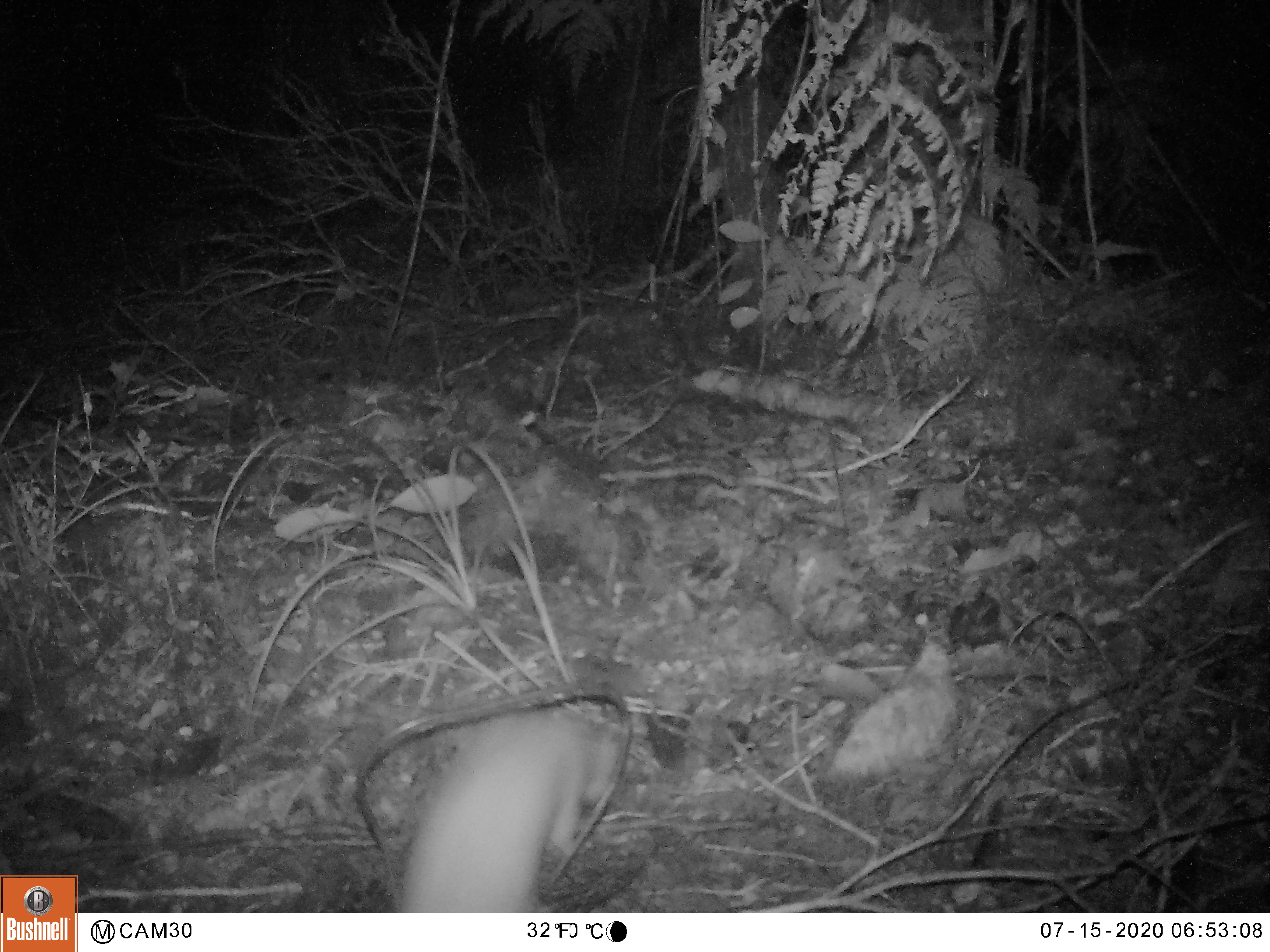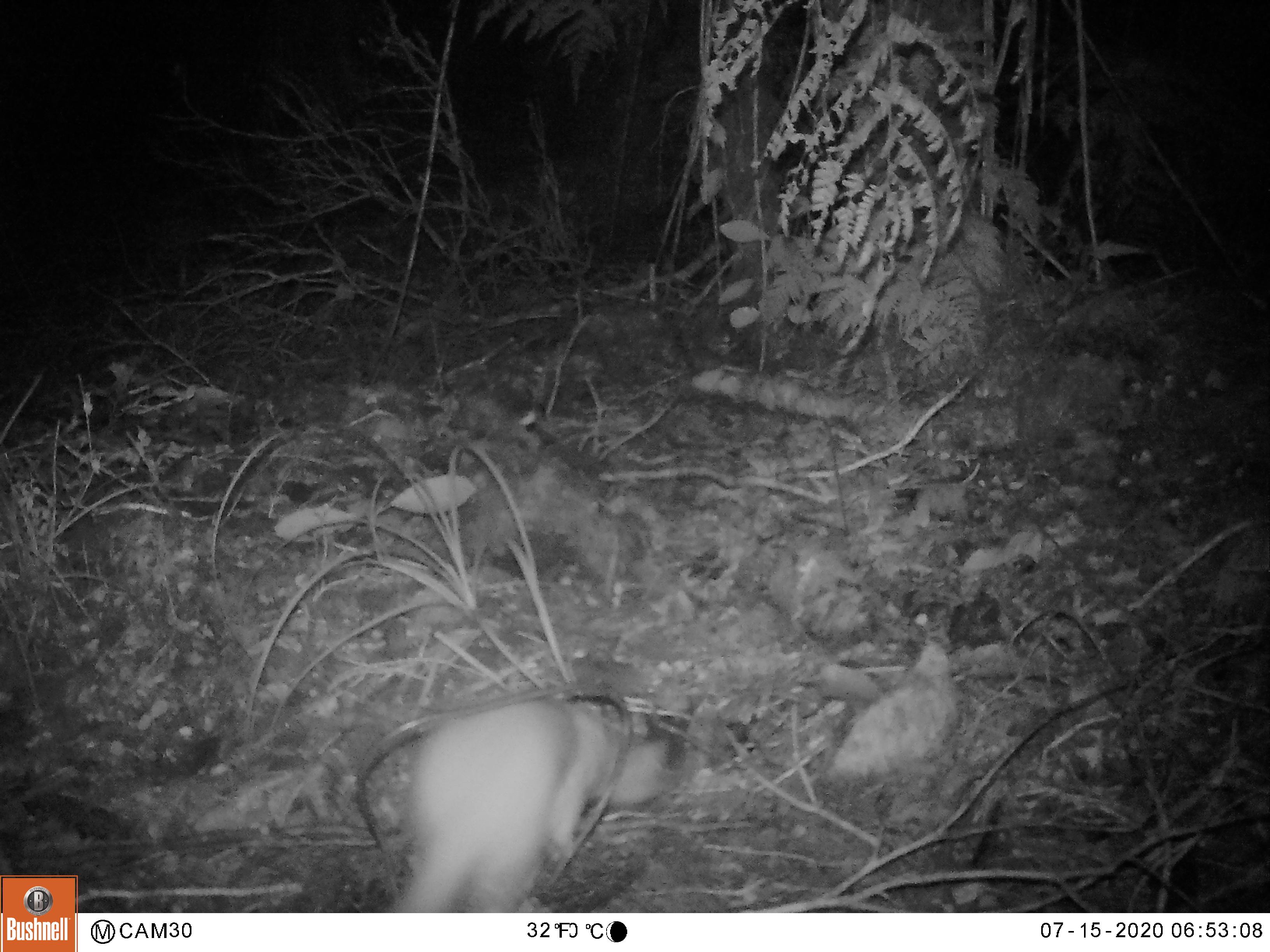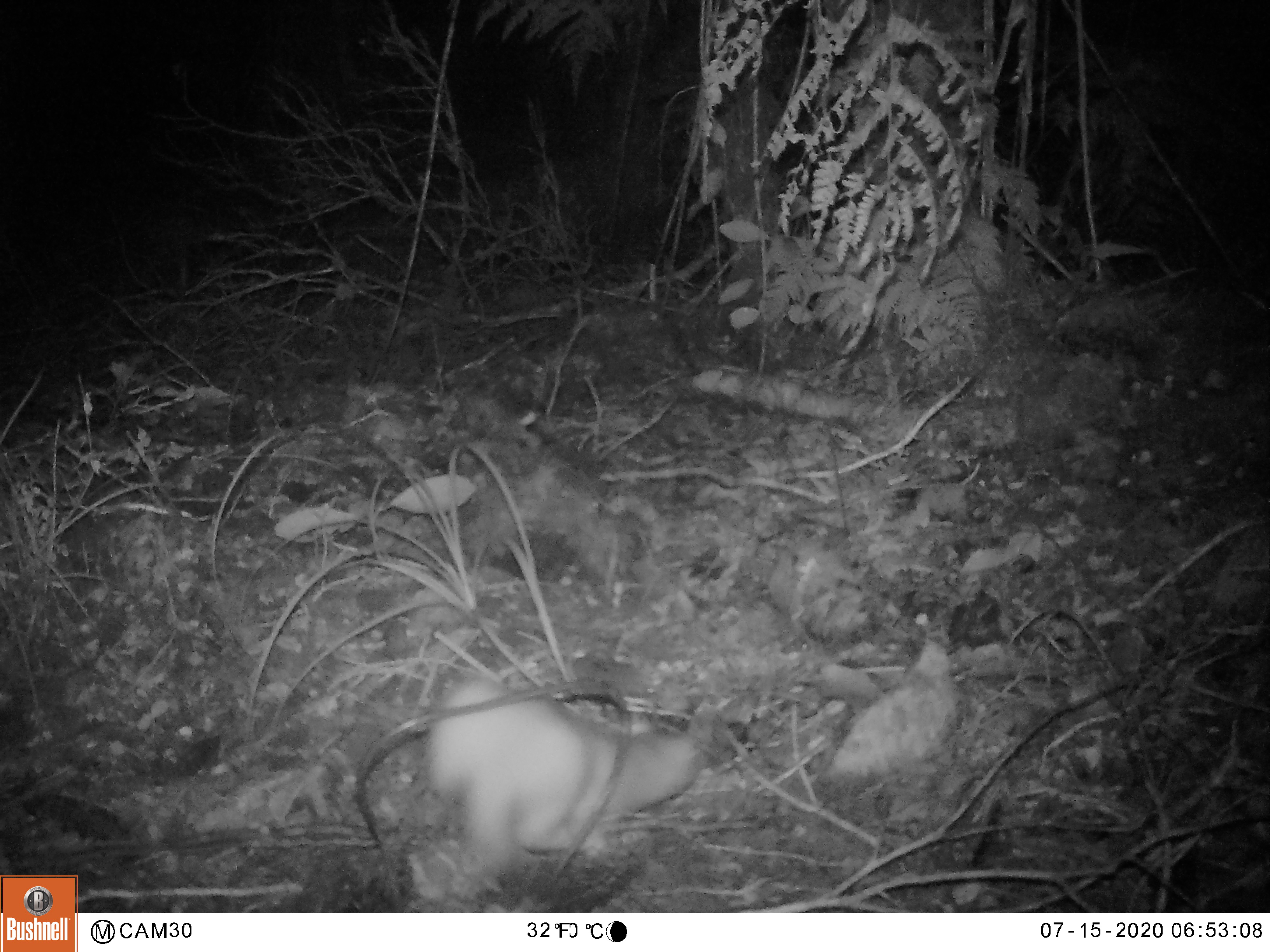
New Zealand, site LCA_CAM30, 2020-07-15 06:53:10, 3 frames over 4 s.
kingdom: Animalia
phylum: Chordata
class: Mammalia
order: Carnivora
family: Mustelidae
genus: Mustela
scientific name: Mustela erminea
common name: stoat